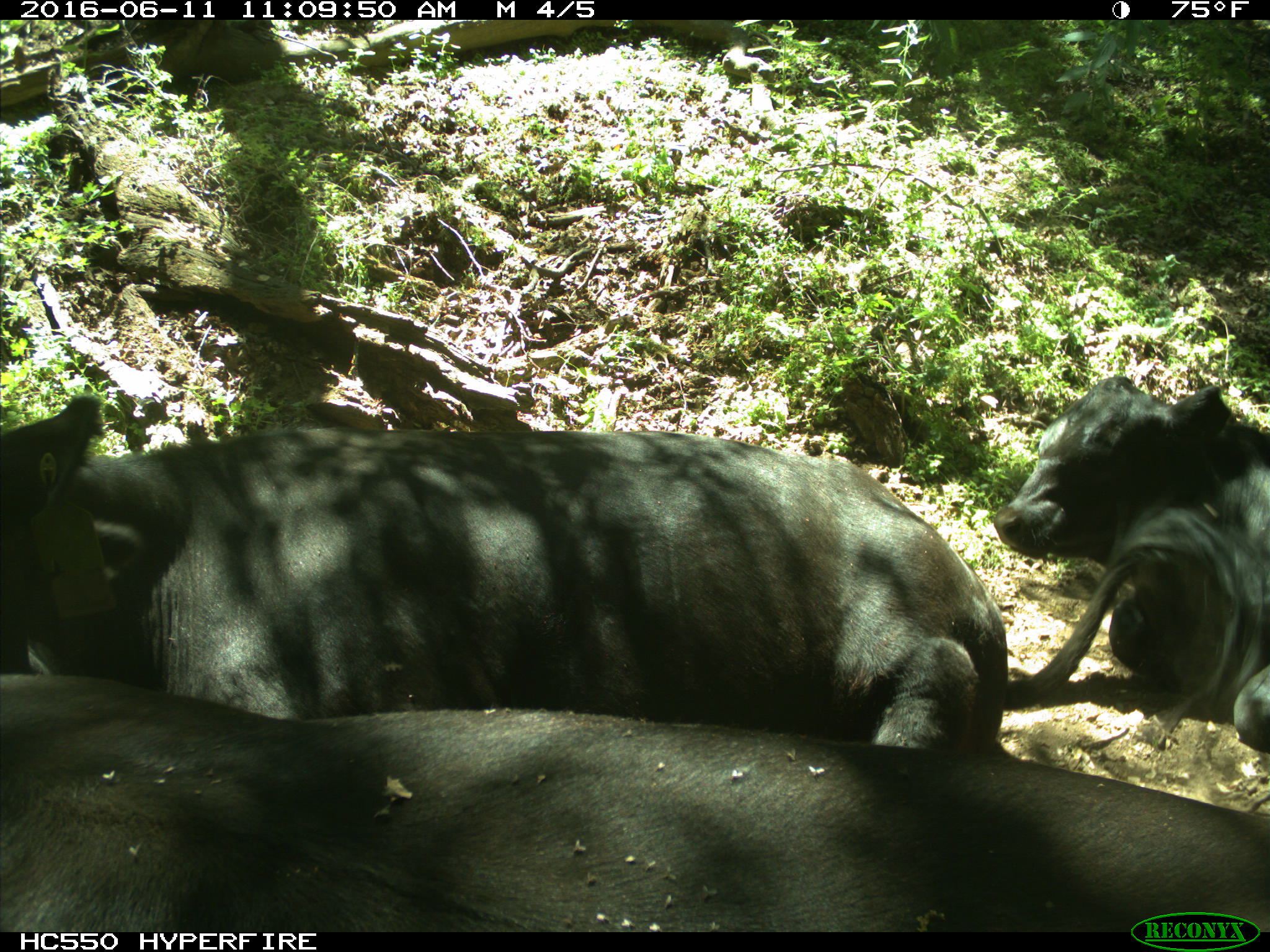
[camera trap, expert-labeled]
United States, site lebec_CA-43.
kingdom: Animalia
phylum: Chordata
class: Mammalia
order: Artiodactyla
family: Bovidae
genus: Bos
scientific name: Bos taurus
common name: domestic cow